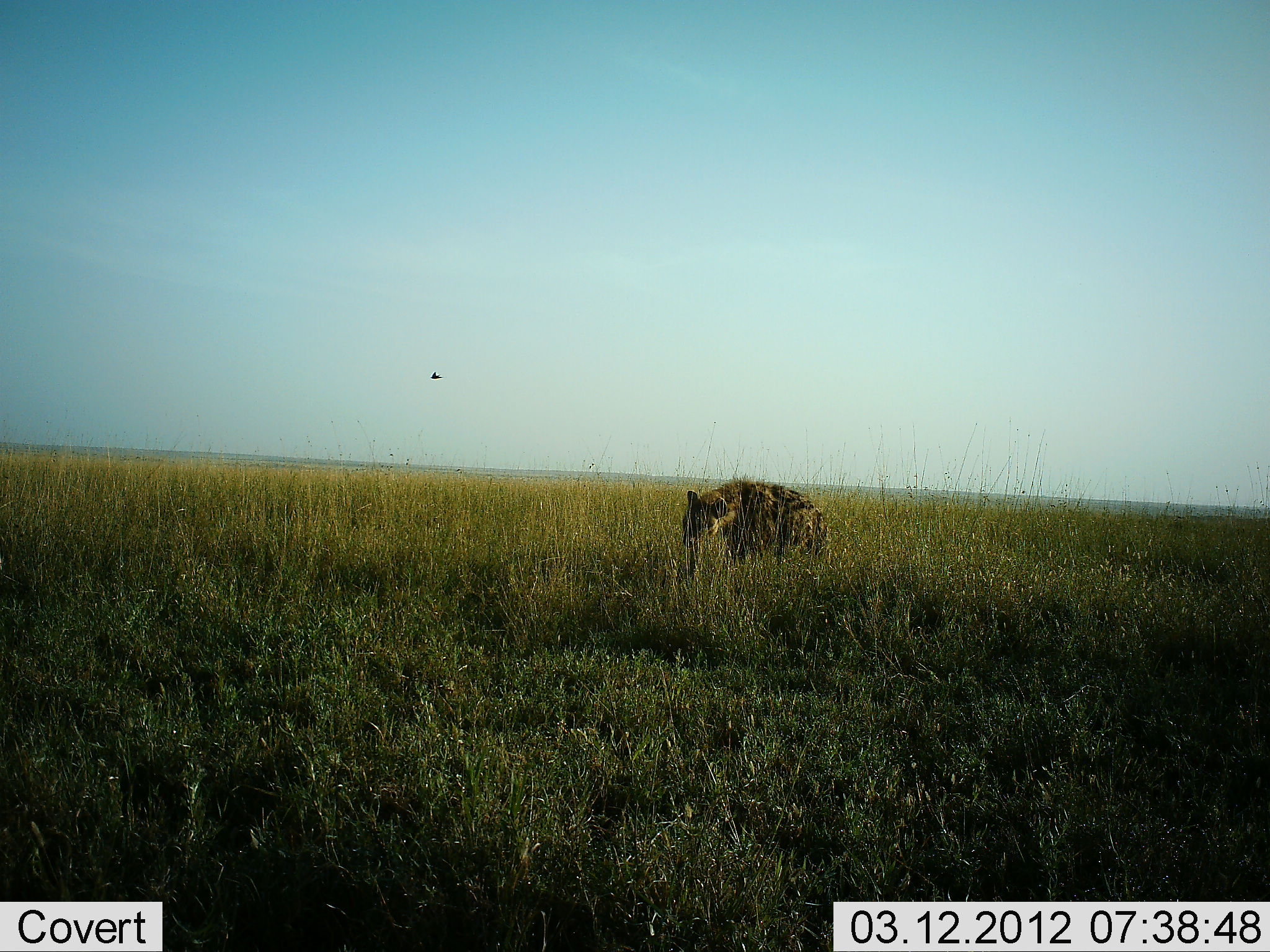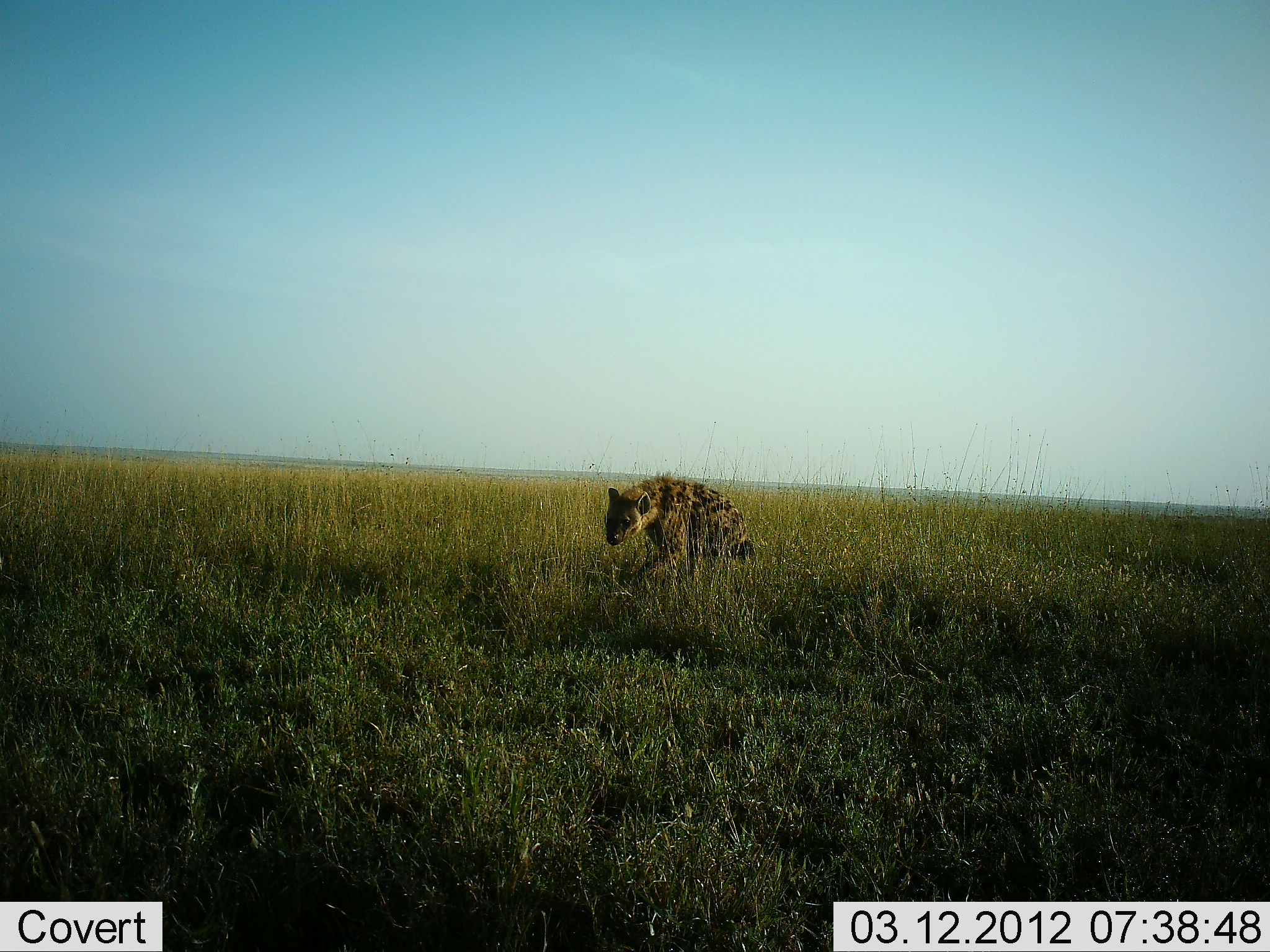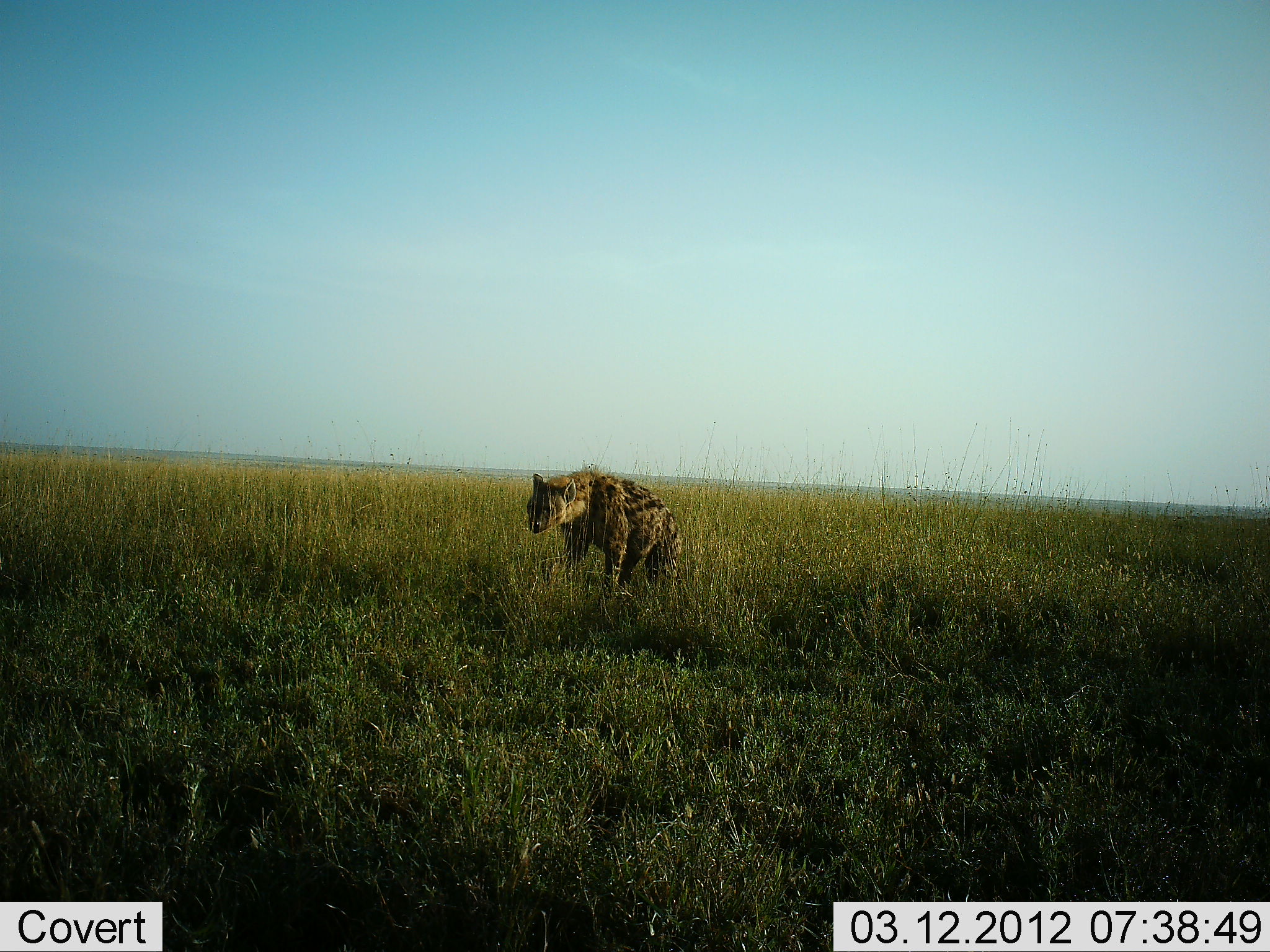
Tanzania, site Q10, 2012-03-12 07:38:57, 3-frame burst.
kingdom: Animalia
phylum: Chordata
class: Mammalia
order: Carnivora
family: Hyaenidae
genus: Crocuta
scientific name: Crocuta crocuta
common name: spotted hyena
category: hyenaspotted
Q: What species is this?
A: Hyenaspotted (spotted hyena) (Crocuta crocuta).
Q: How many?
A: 1.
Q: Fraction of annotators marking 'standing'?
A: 0%.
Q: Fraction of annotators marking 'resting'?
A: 0%.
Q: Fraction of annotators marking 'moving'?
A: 100%.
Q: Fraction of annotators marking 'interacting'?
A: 0%.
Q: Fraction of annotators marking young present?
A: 0%.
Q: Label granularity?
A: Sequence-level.